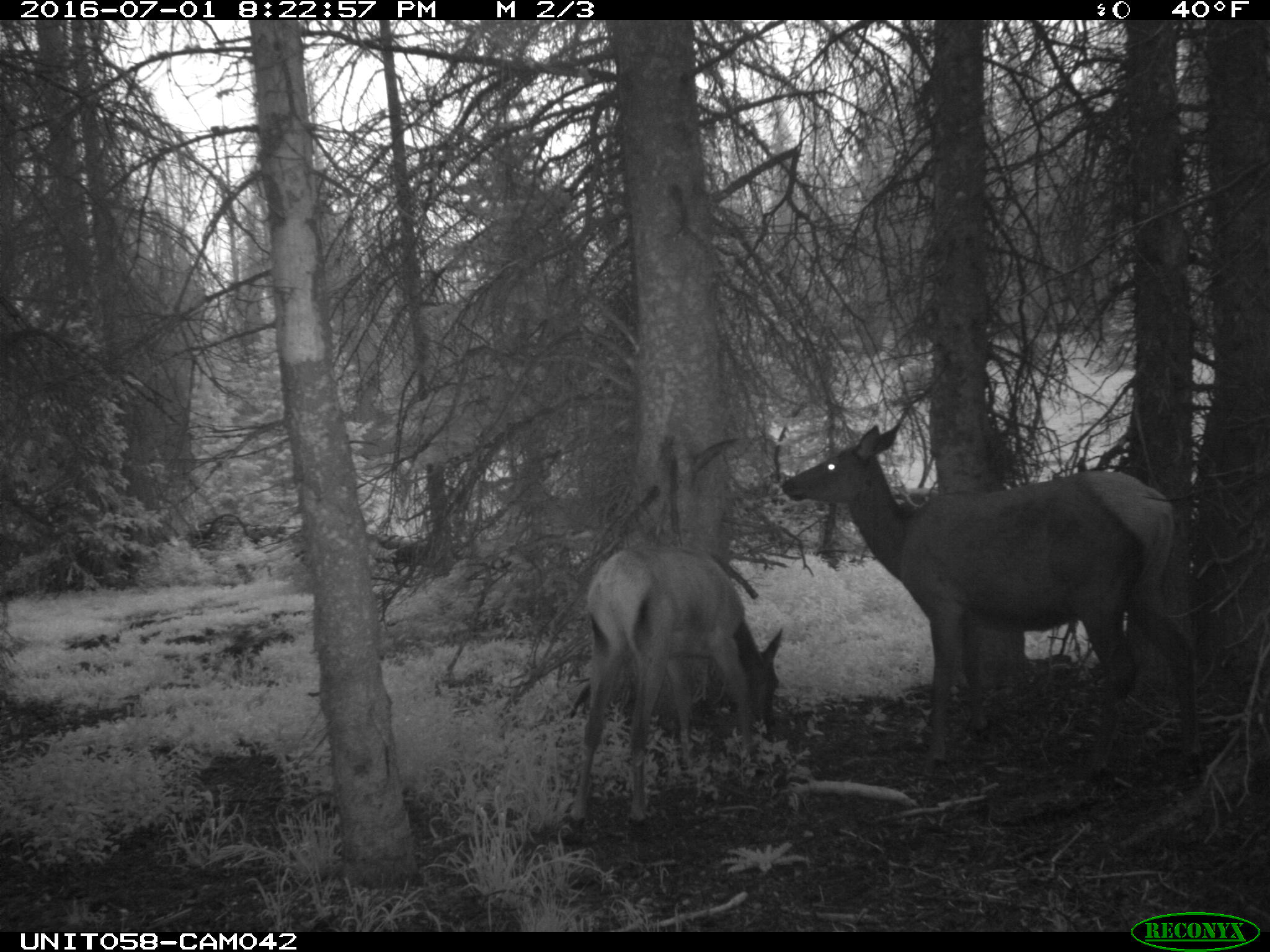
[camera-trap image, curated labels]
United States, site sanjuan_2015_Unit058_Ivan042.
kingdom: Animalia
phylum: Chordata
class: Mammalia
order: Artiodactyla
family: Cervidae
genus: Cervus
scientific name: Cervus elaphus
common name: red deer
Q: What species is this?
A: Cervus elaphus (red deer).